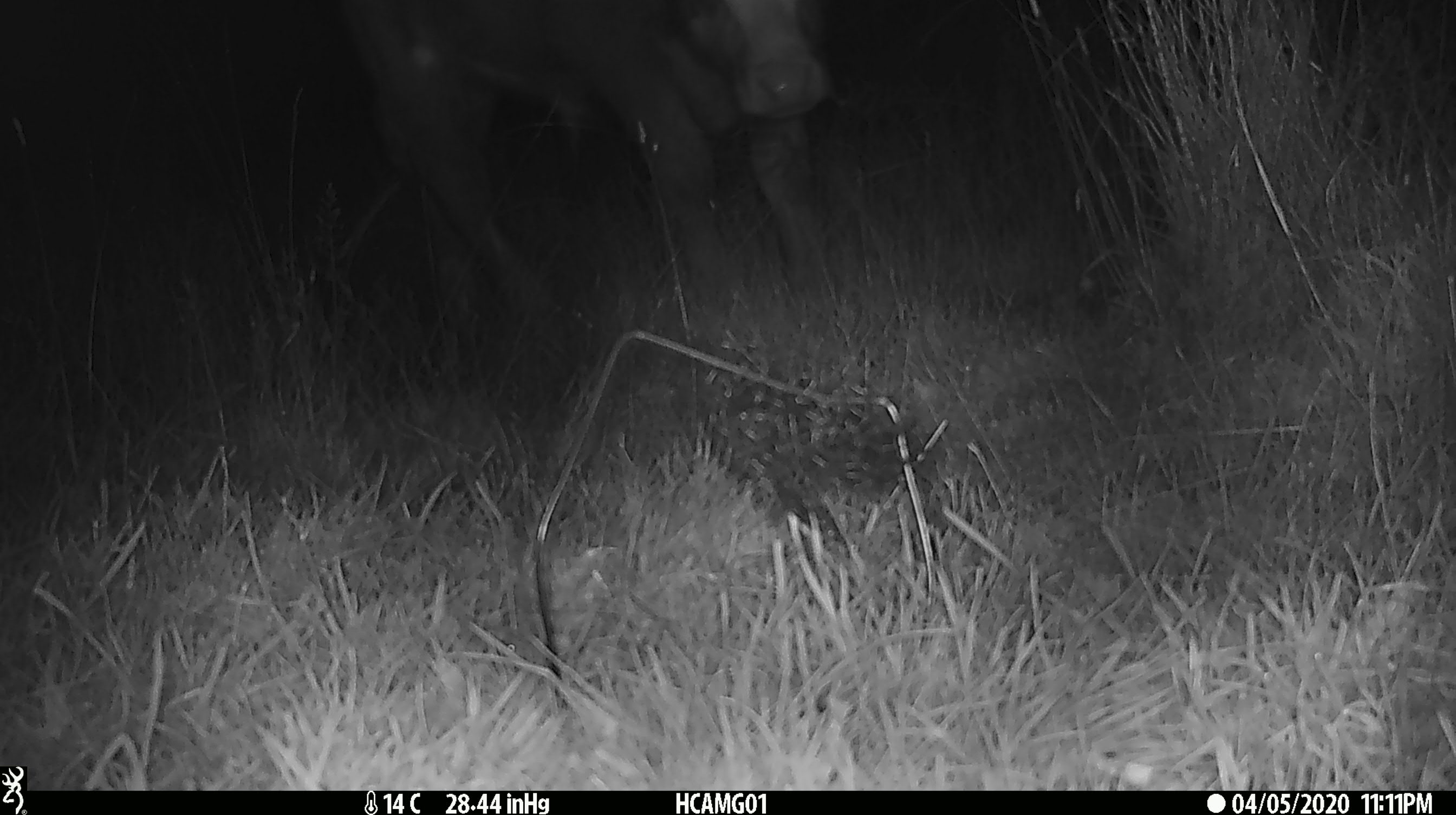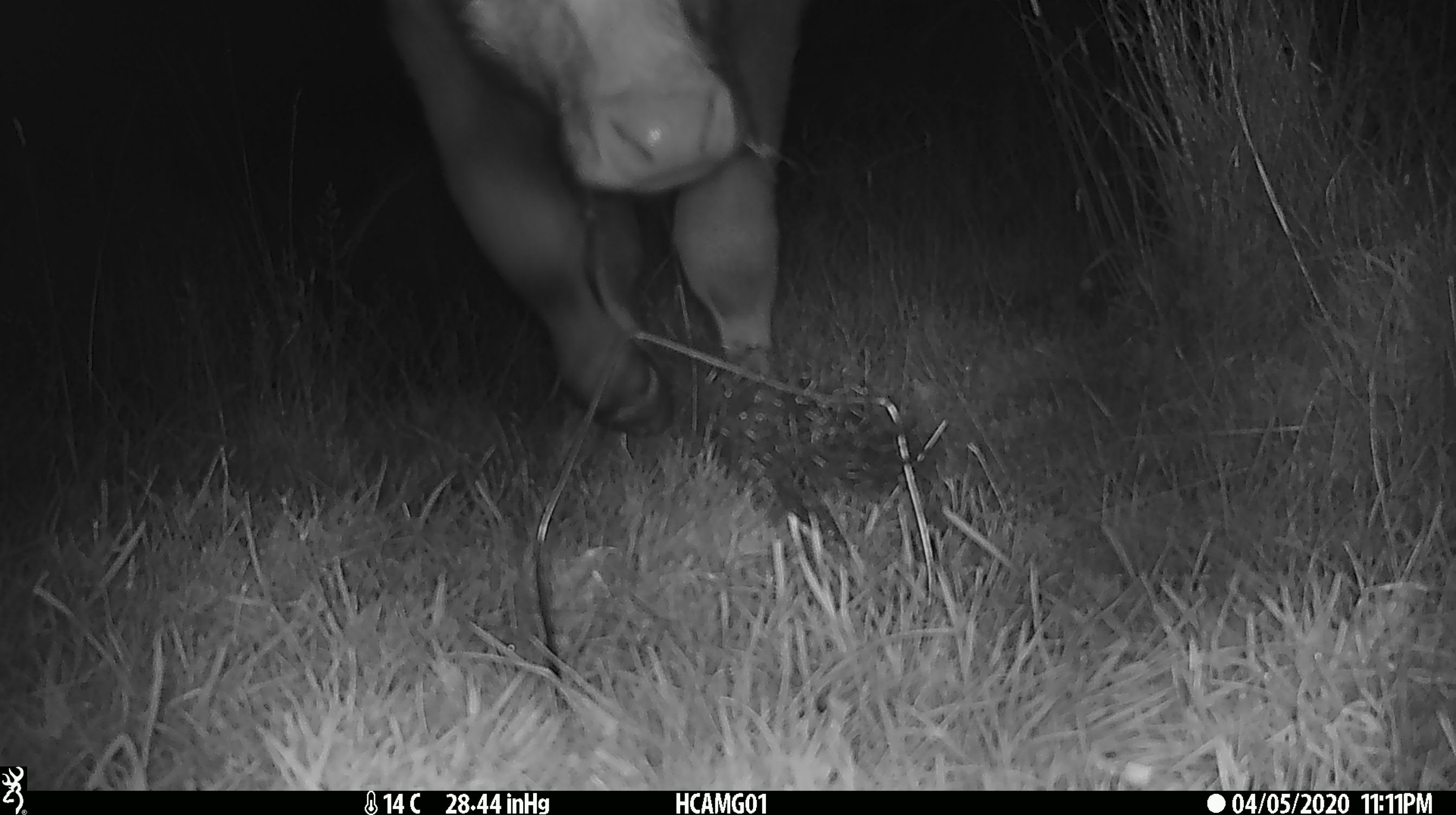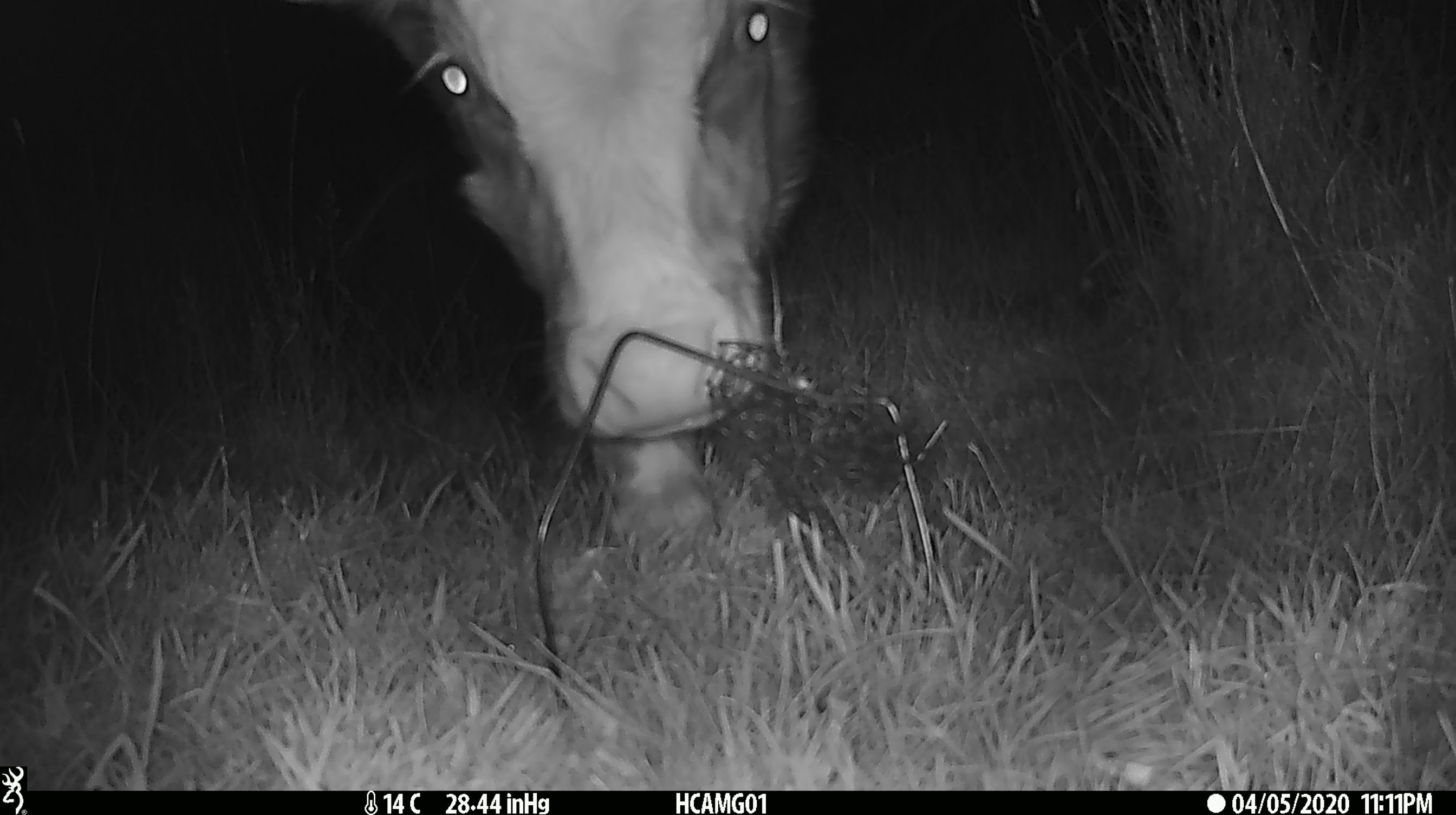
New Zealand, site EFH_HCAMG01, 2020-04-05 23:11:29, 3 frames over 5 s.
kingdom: Animalia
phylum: Chordata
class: Mammalia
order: Artiodactyla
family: Bovidae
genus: Bos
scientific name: Bos taurus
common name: domestic cow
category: cow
Cow (domestic cow) (Bos taurus).